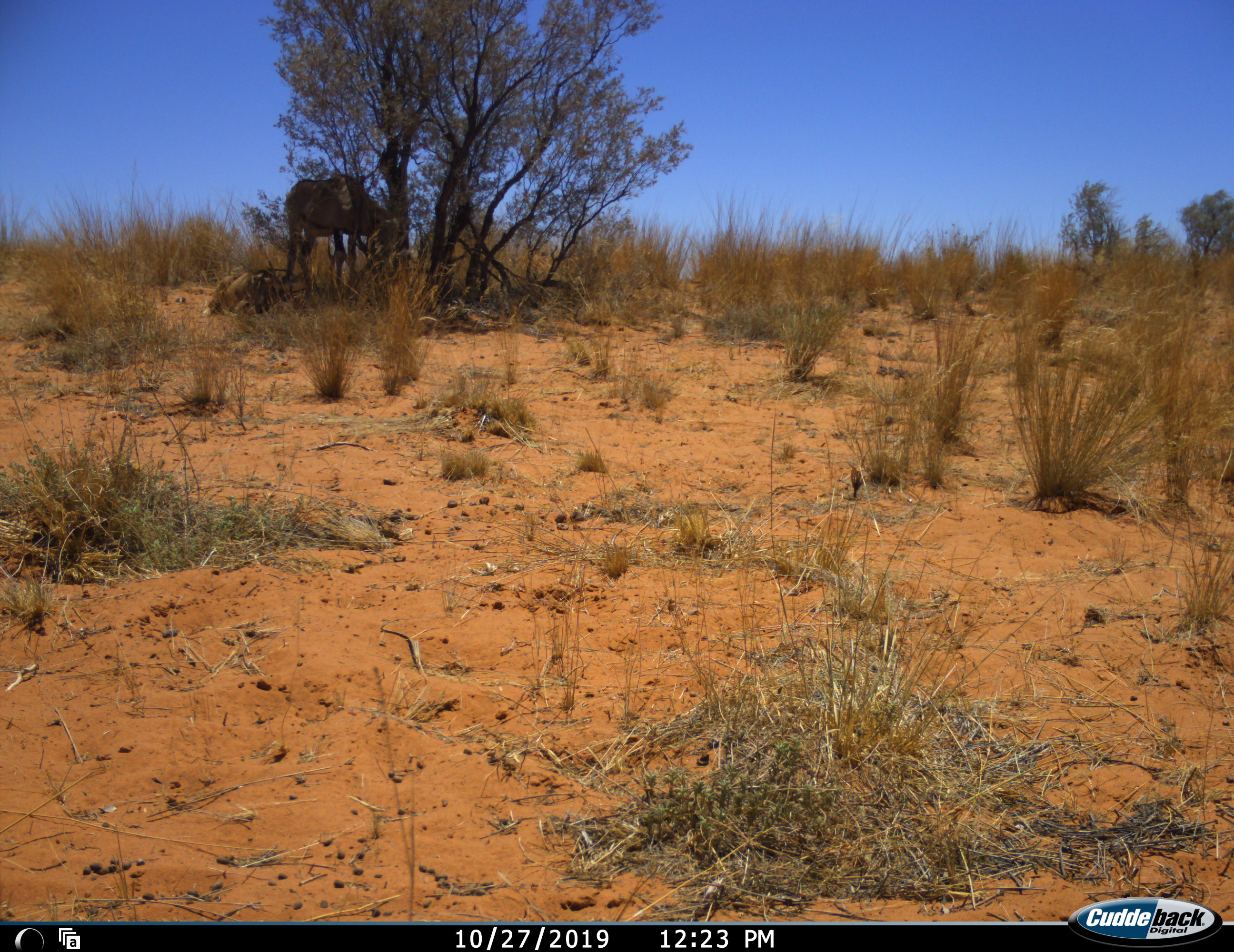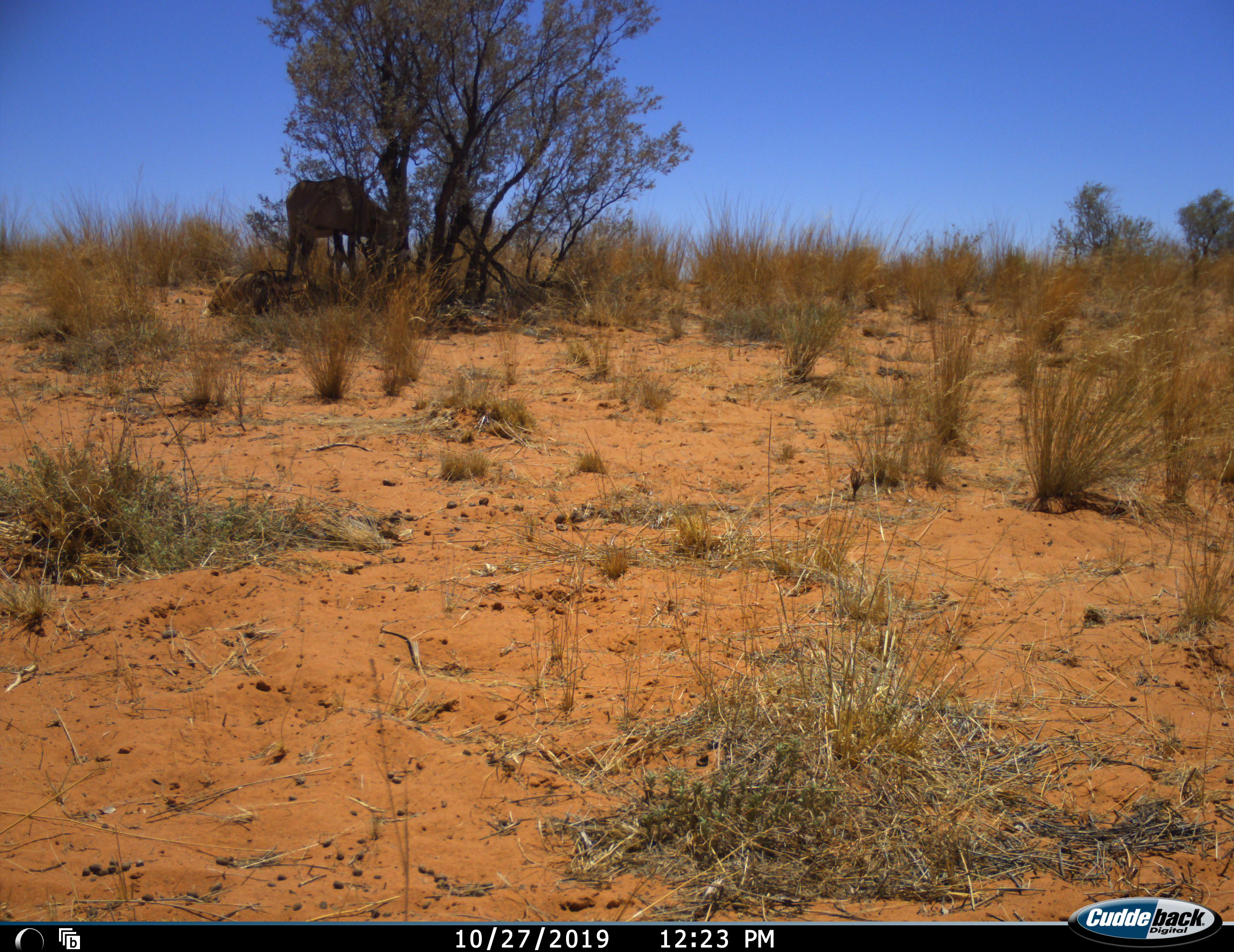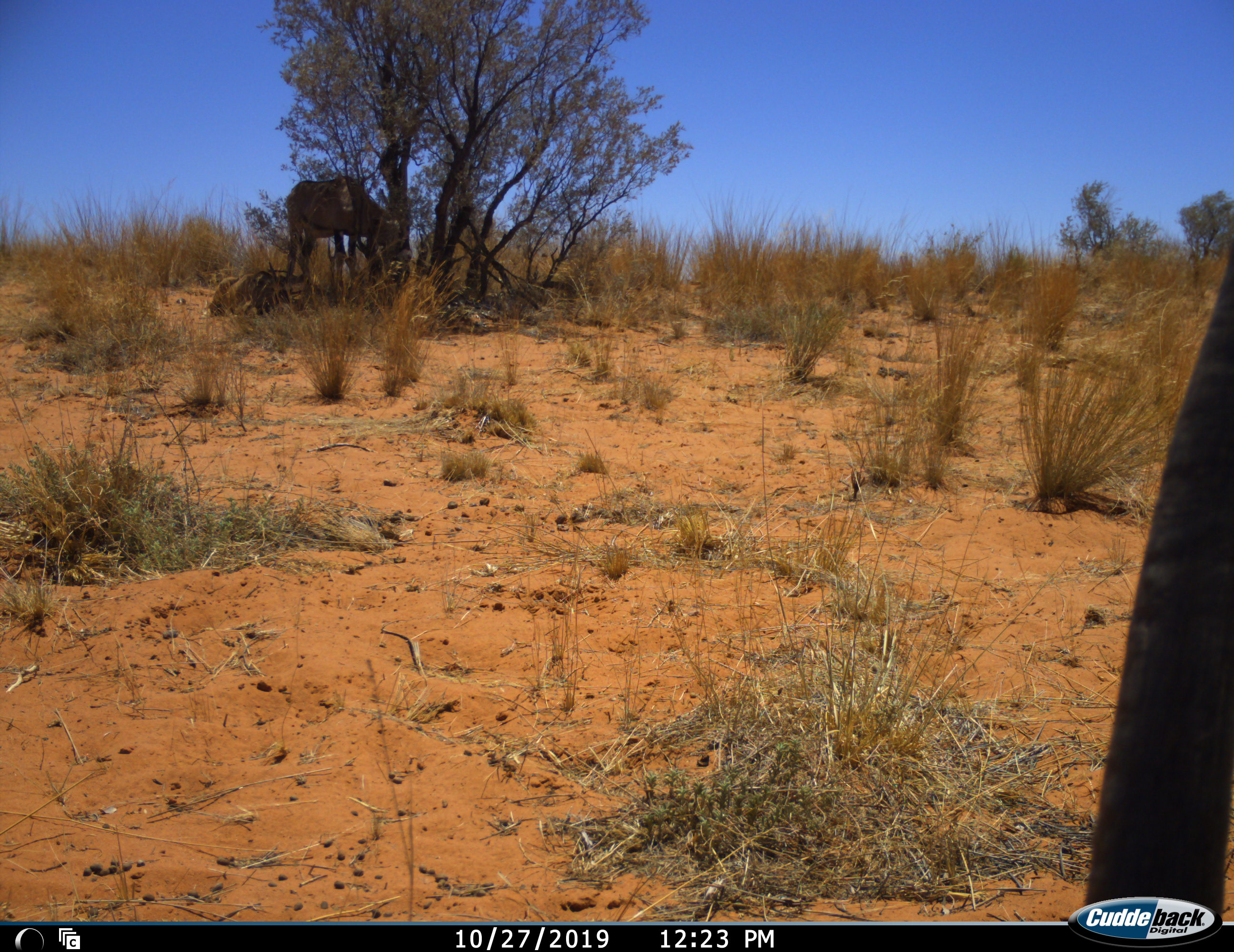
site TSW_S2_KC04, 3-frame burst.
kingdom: Animalia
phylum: Chordata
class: Mammalia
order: Artiodactyla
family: Bovidae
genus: Oryx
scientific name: Oryx gazella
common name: gemsbok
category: oryx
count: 2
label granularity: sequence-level